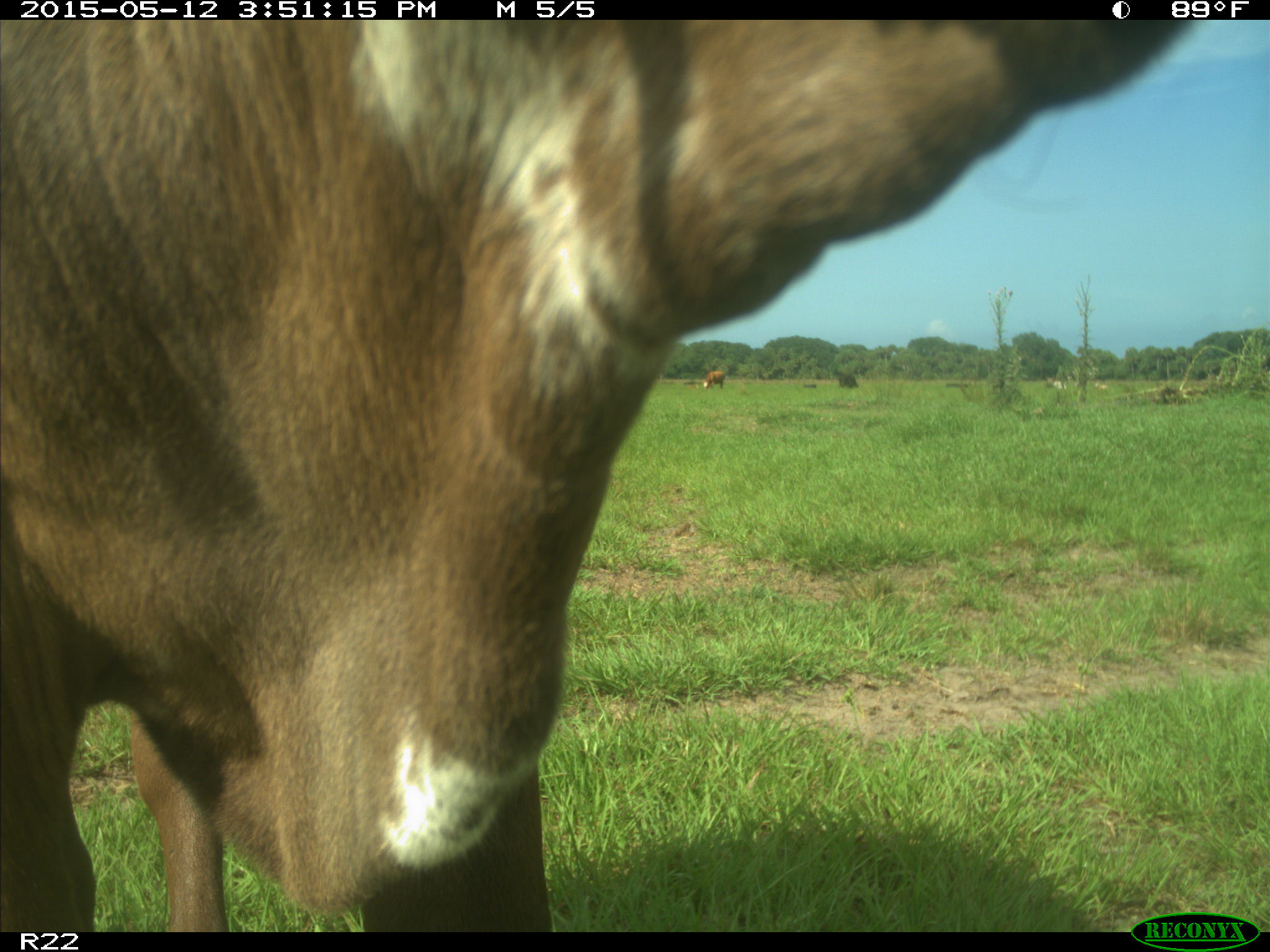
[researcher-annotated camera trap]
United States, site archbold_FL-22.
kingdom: Animalia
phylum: Chordata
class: Mammalia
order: Artiodactyla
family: Bovidae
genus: Bos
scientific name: Bos taurus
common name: domestic cow